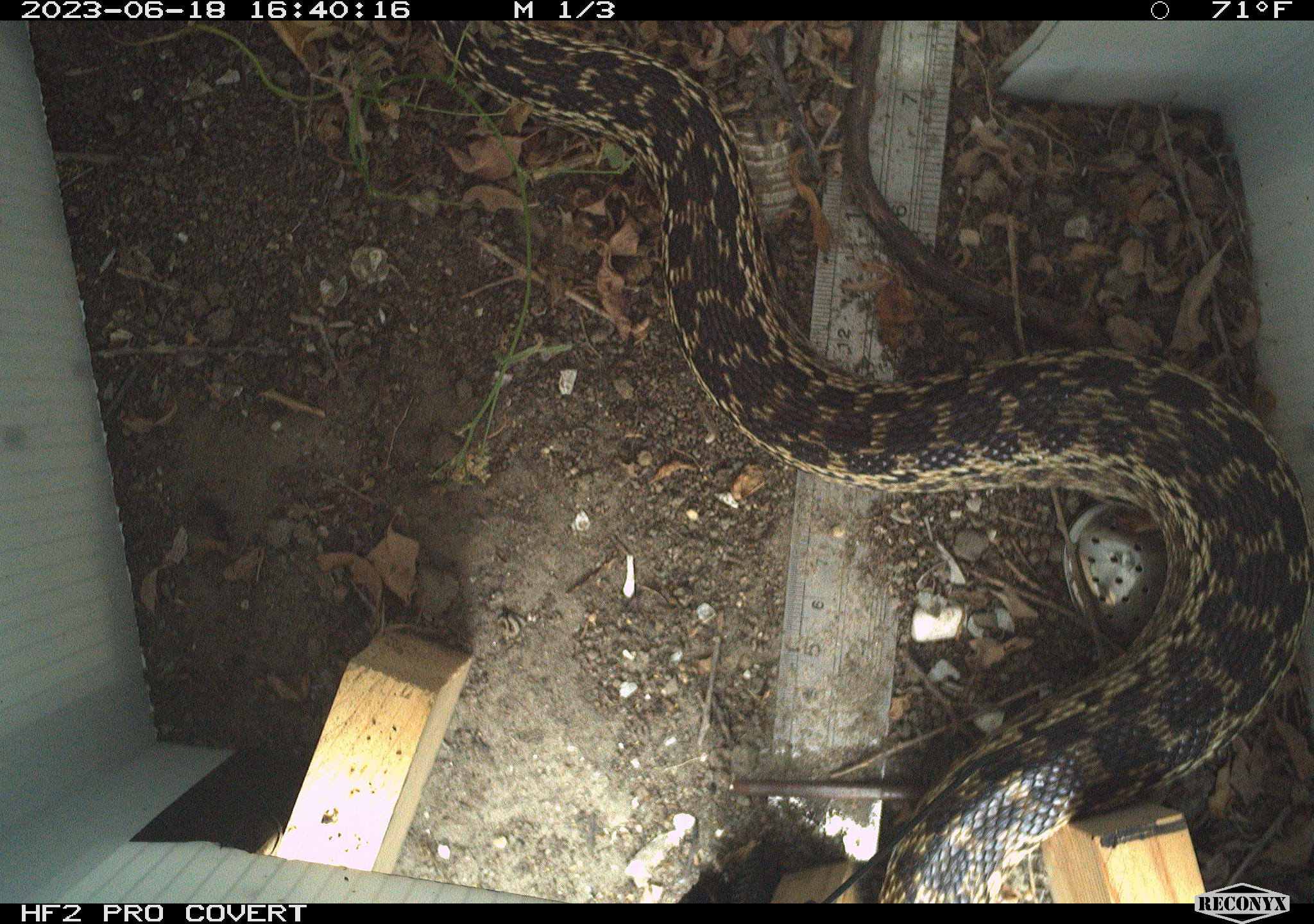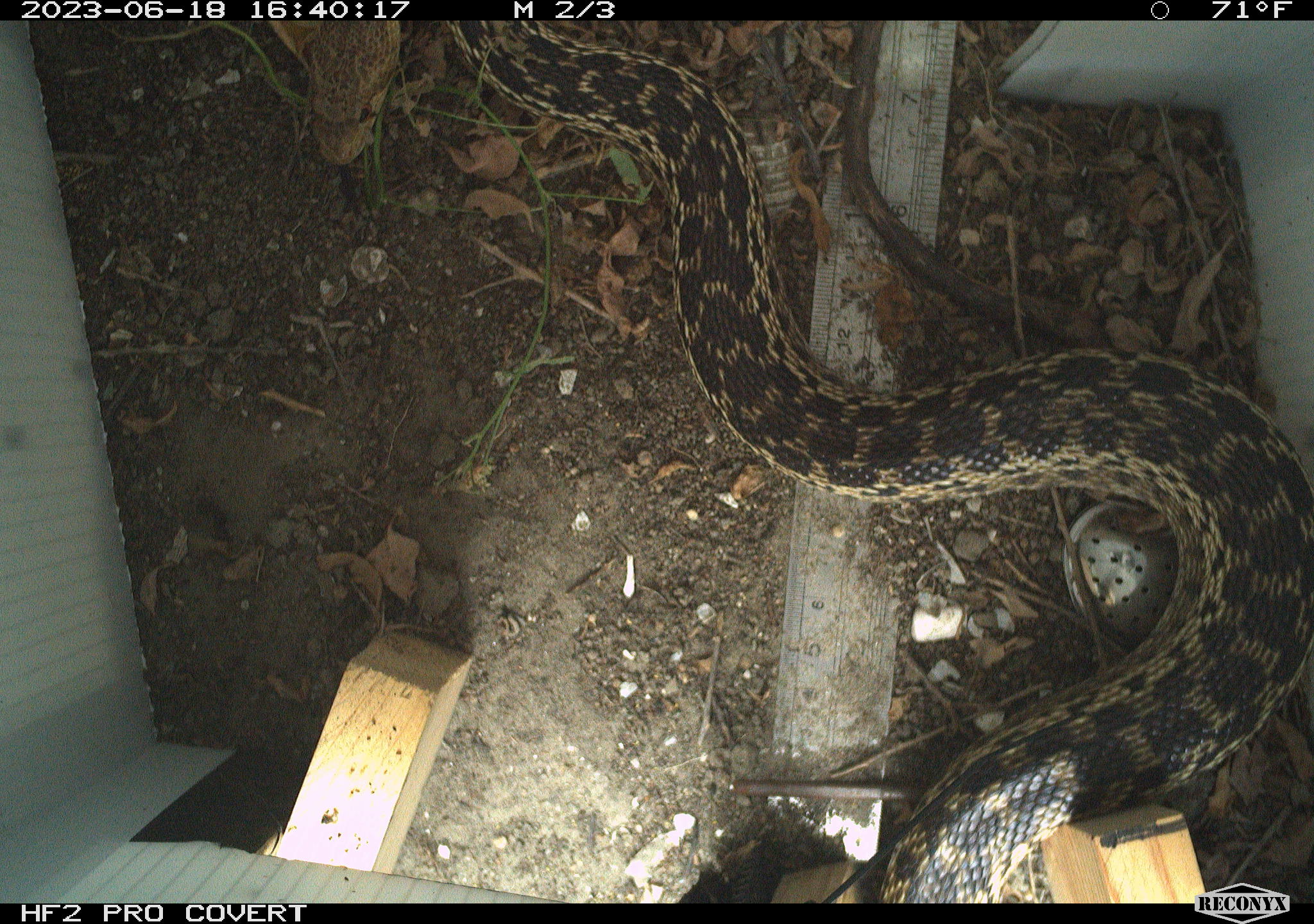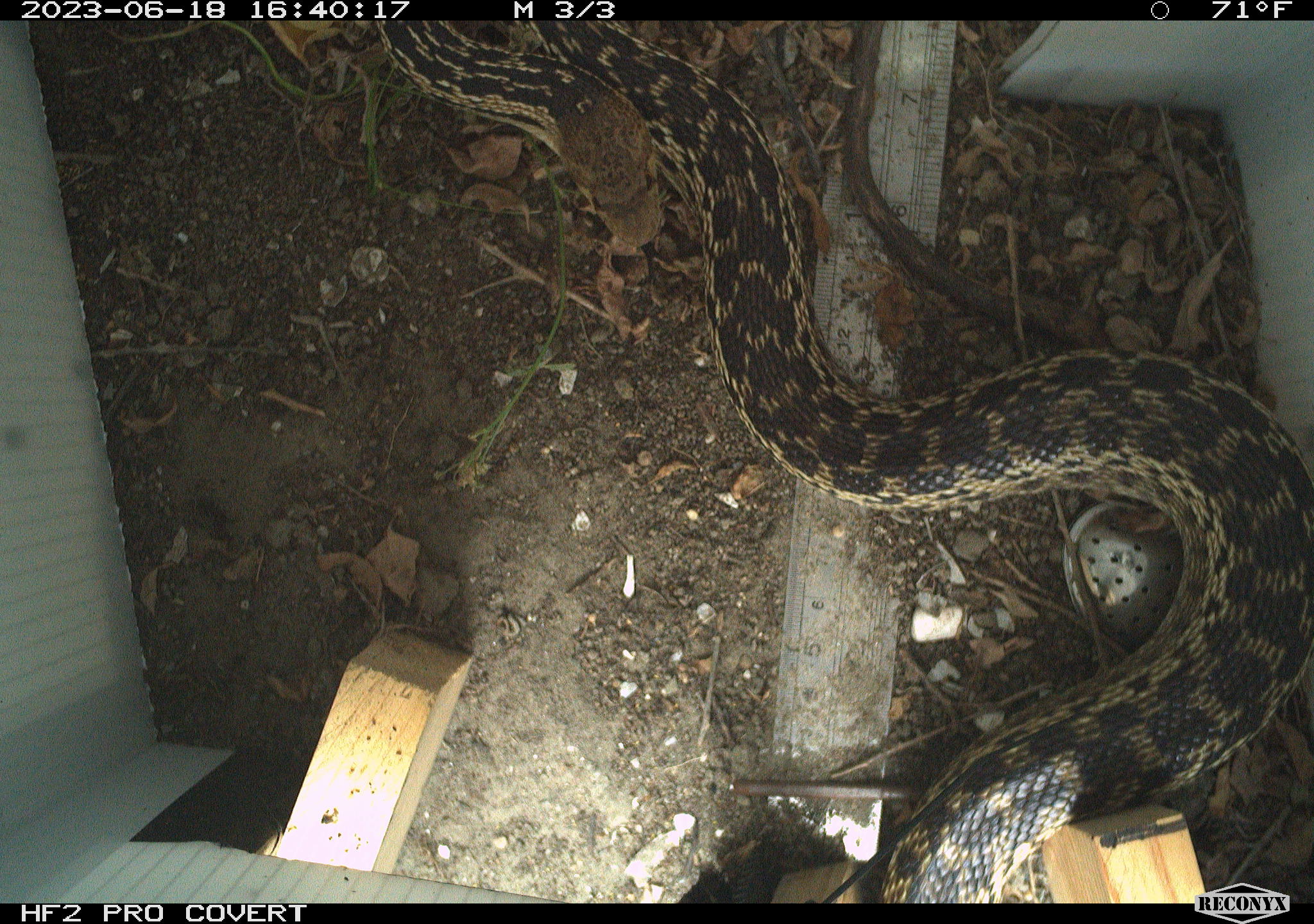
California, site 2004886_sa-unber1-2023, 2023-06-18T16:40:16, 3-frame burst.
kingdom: Animalia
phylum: Chordata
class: Reptilia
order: Squamata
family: Colubridae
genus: Pituophis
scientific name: Pituophis catenifer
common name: gophersnake